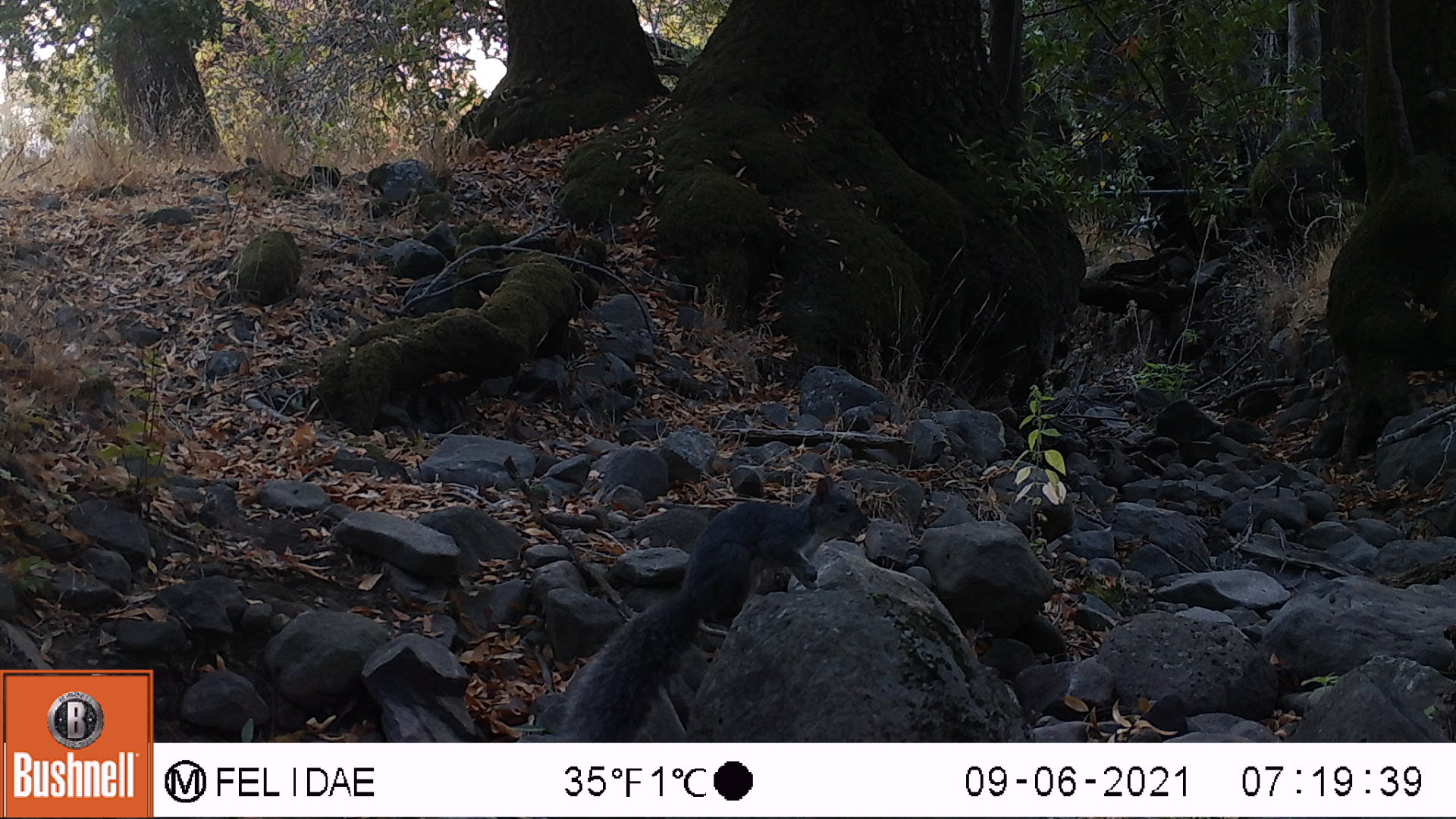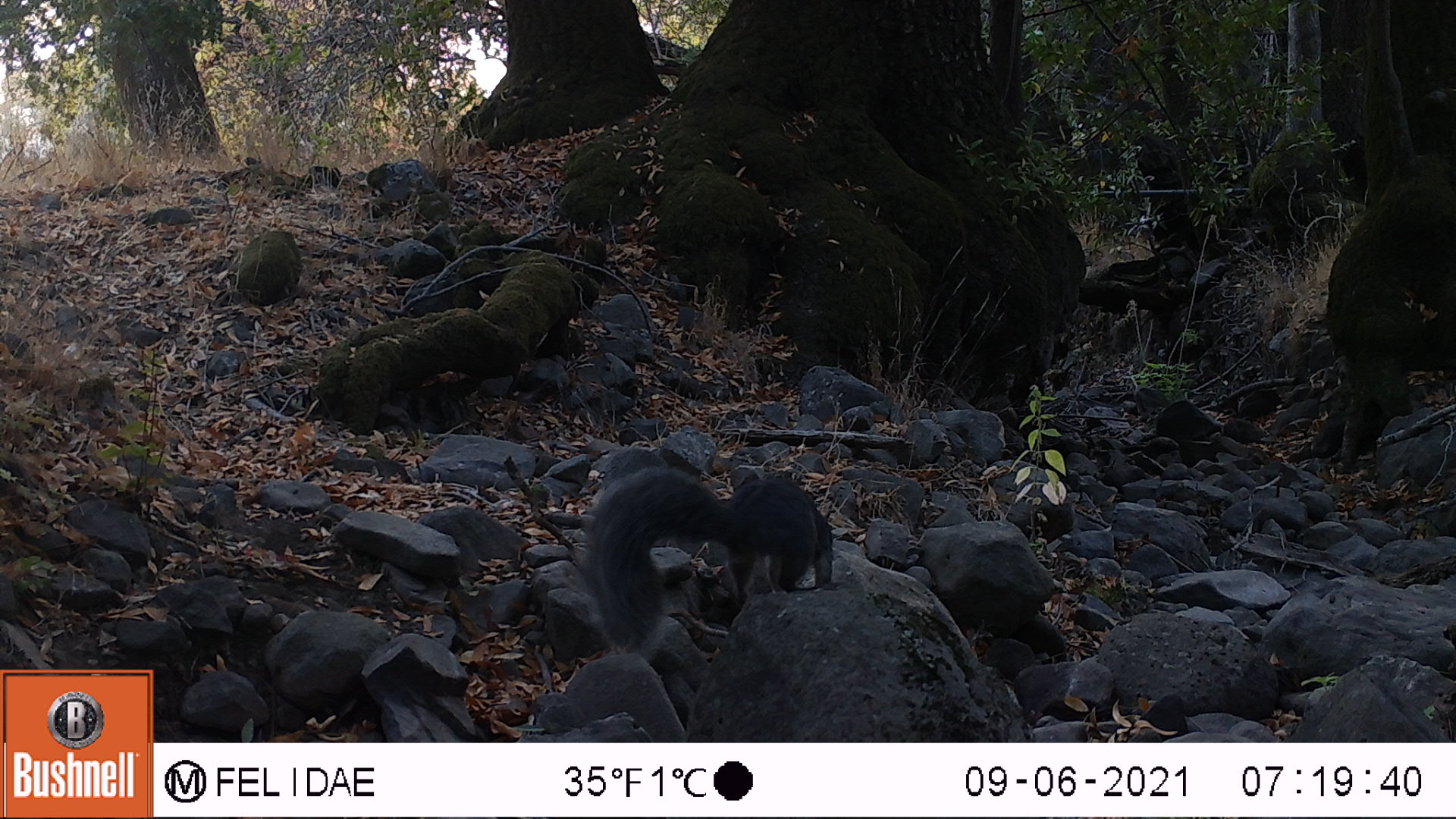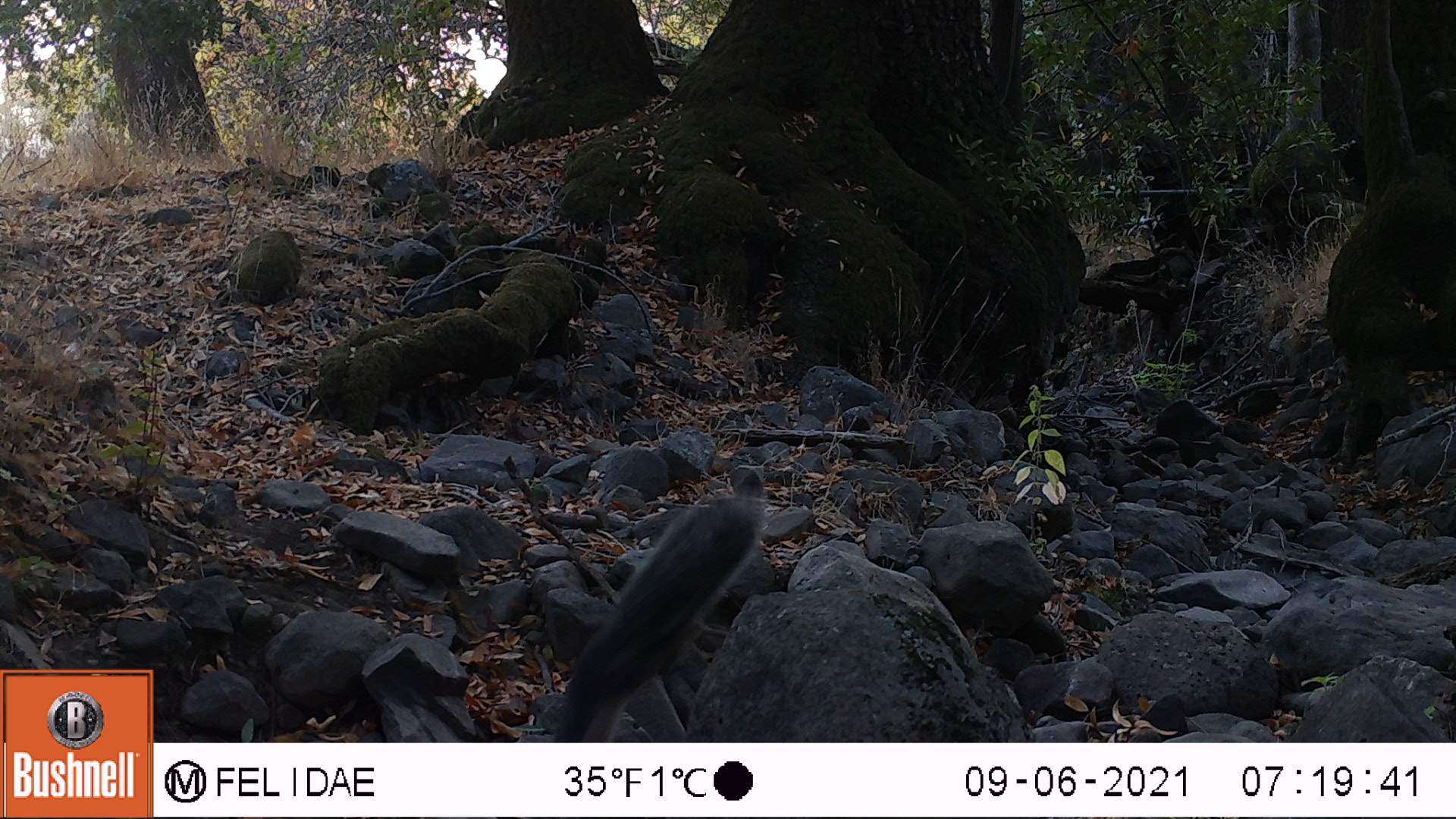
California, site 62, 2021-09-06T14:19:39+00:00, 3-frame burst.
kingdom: Animalia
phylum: Chordata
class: Mammalia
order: Rodentia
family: Sciuridae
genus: Sciurus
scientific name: Sciurus griseus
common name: western gray squirrel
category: western grey squirrel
Western grey squirrel (western gray squirrel) (Sciurus griseus).